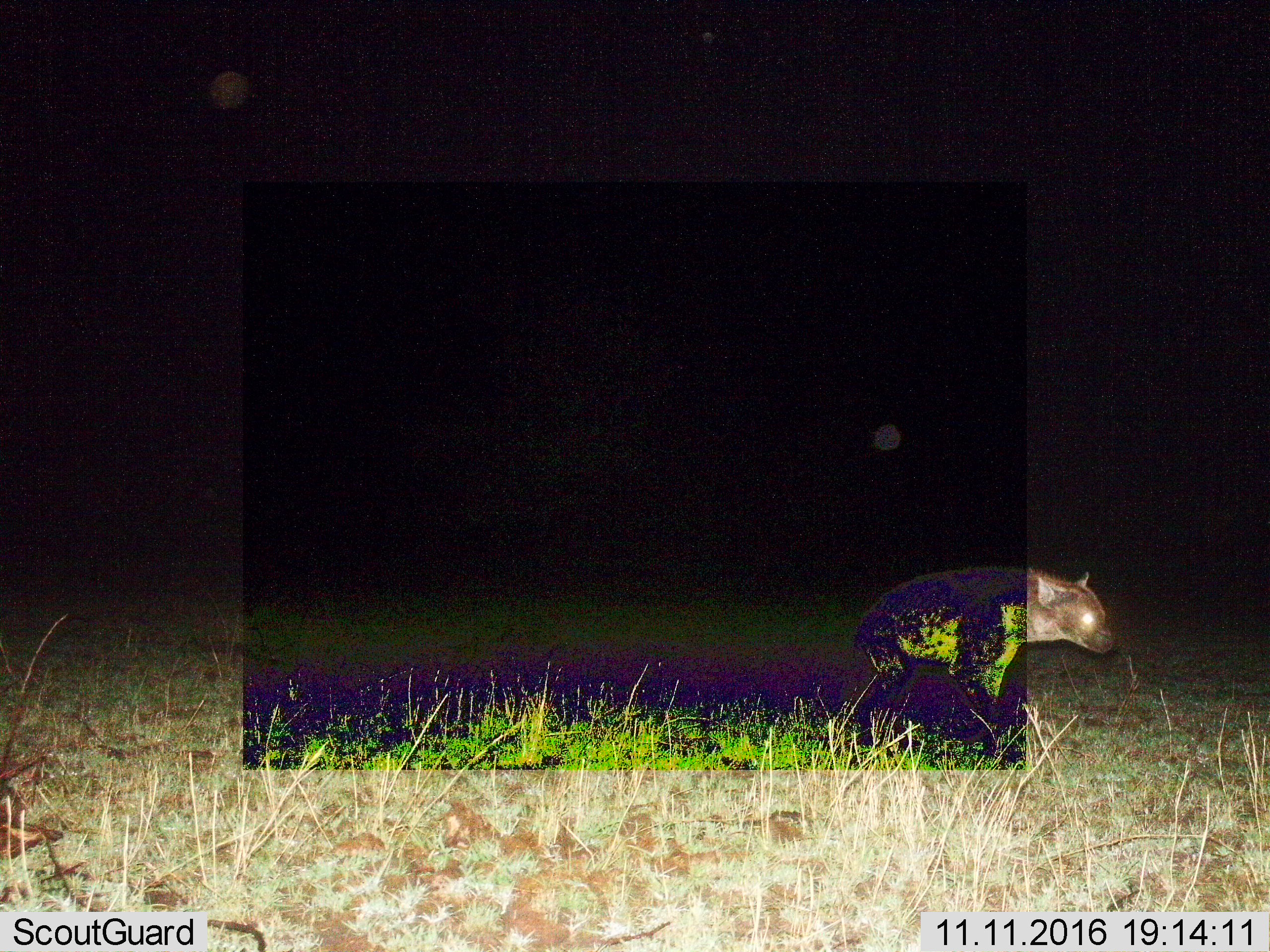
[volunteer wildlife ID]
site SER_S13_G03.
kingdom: Animalia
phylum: Chordata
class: Mammalia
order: Carnivora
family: Hyaenidae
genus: Crocuta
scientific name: Crocuta crocuta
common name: spotted hyena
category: hyenaspotted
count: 1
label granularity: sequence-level